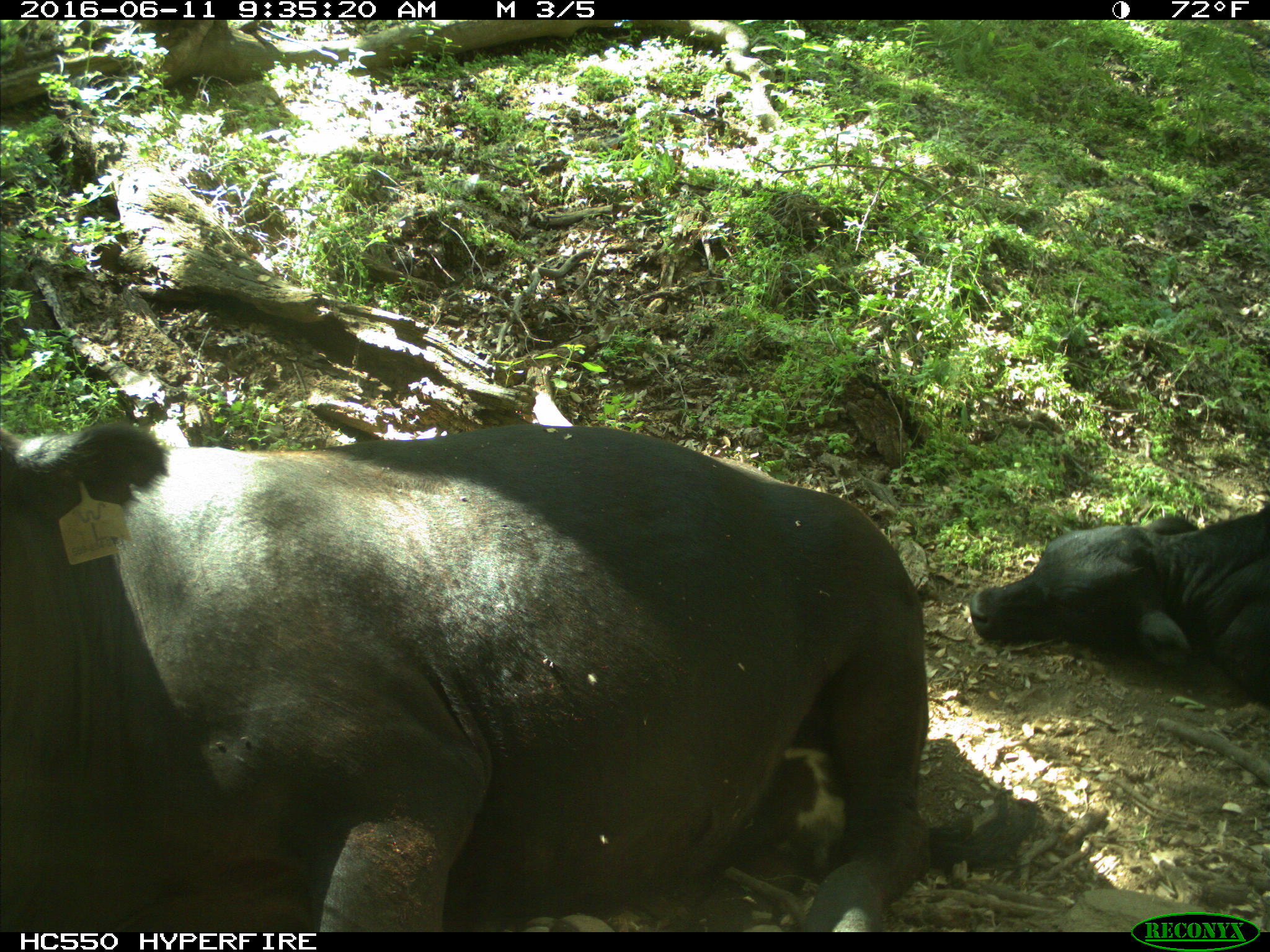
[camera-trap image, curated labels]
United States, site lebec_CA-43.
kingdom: Animalia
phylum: Chordata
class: Mammalia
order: Artiodactyla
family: Bovidae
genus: Bos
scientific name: Bos taurus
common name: domestic cow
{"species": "Bos taurus (domestic cow)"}